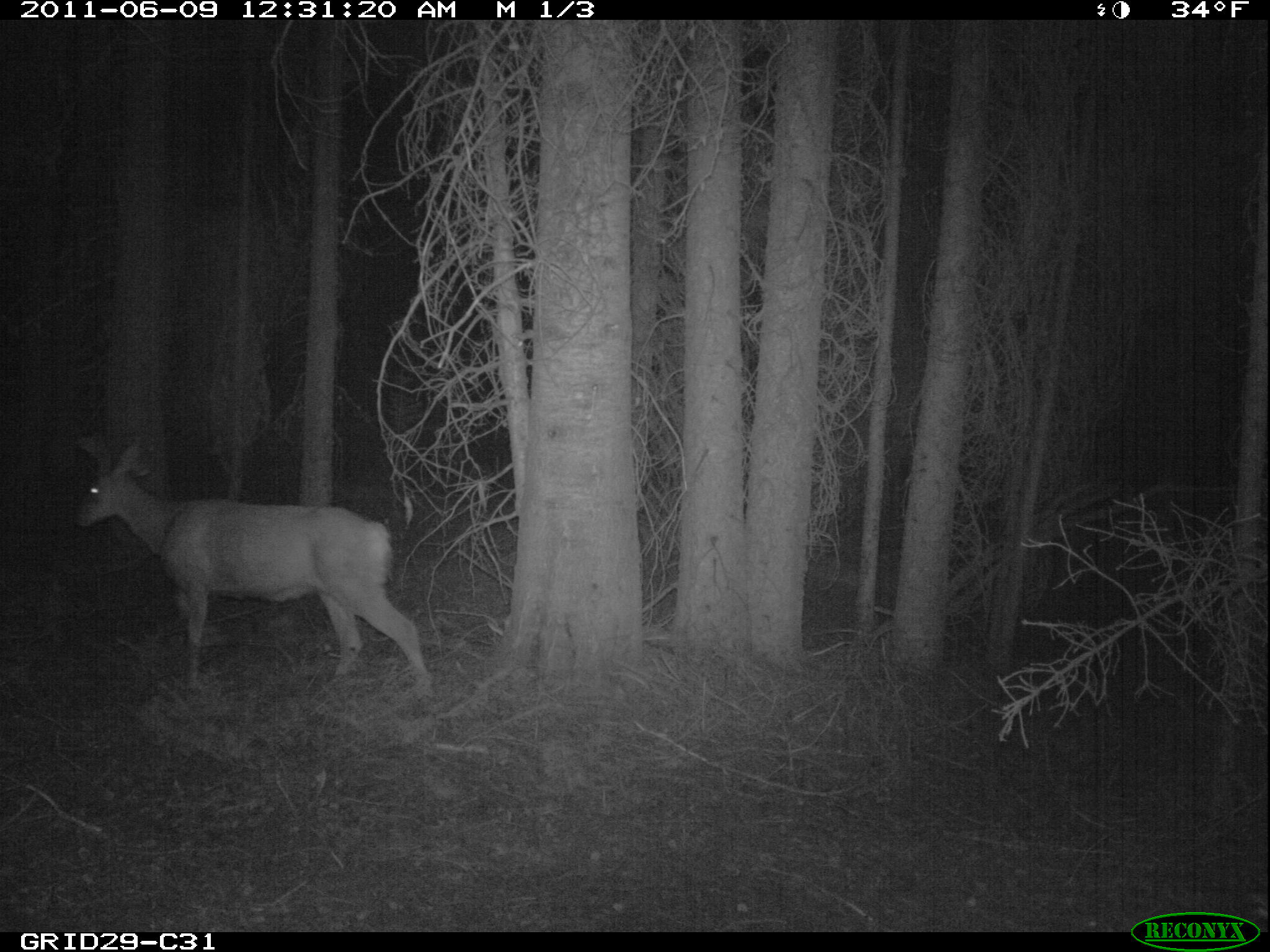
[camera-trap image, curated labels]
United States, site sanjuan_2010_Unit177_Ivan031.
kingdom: Animalia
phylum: Chordata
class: Mammalia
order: Artiodactyla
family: Cervidae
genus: Odocoileus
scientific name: Odocoileus hemionus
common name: mule deer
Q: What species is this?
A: Odocoileus hemionus (mule deer).